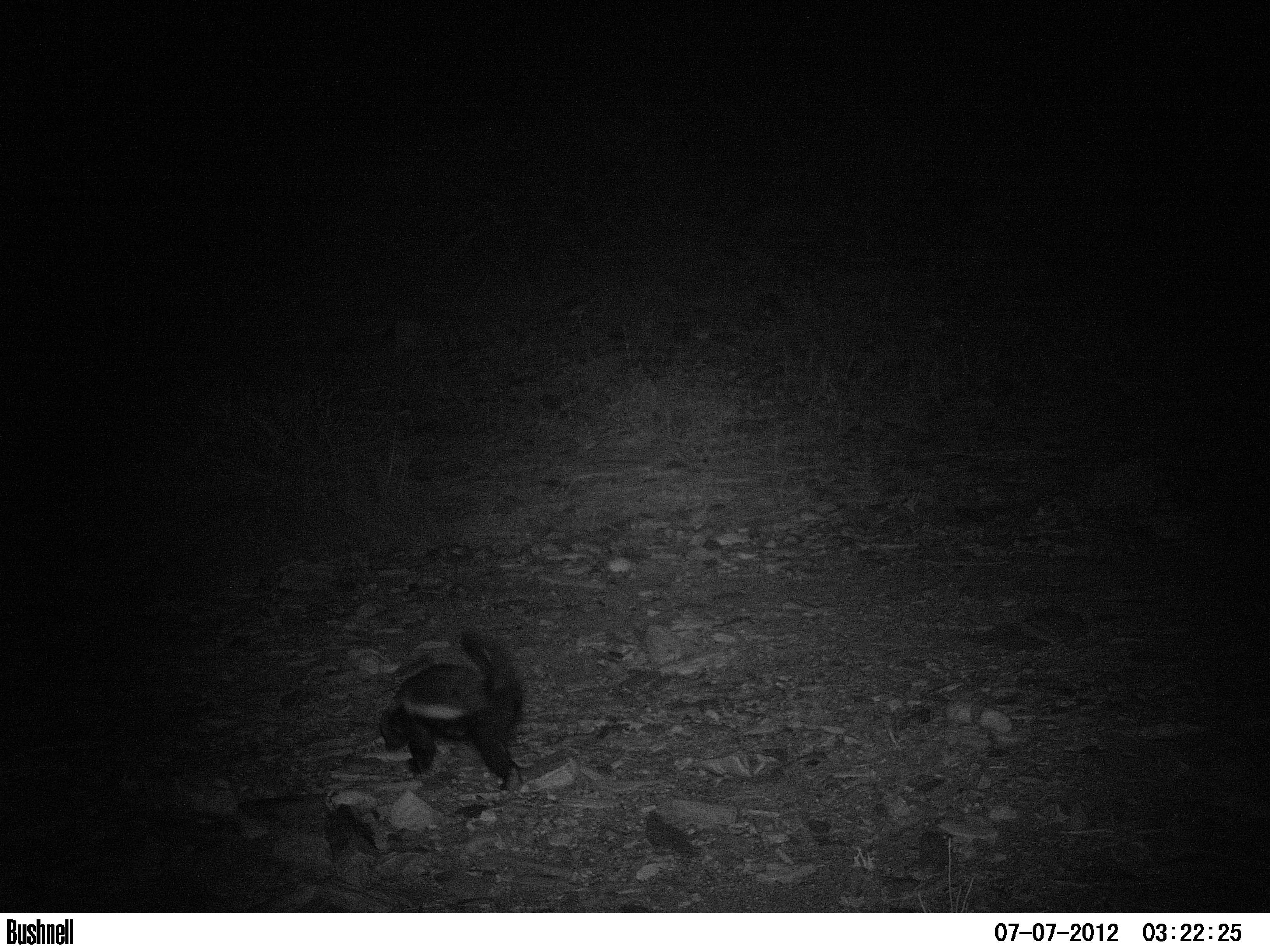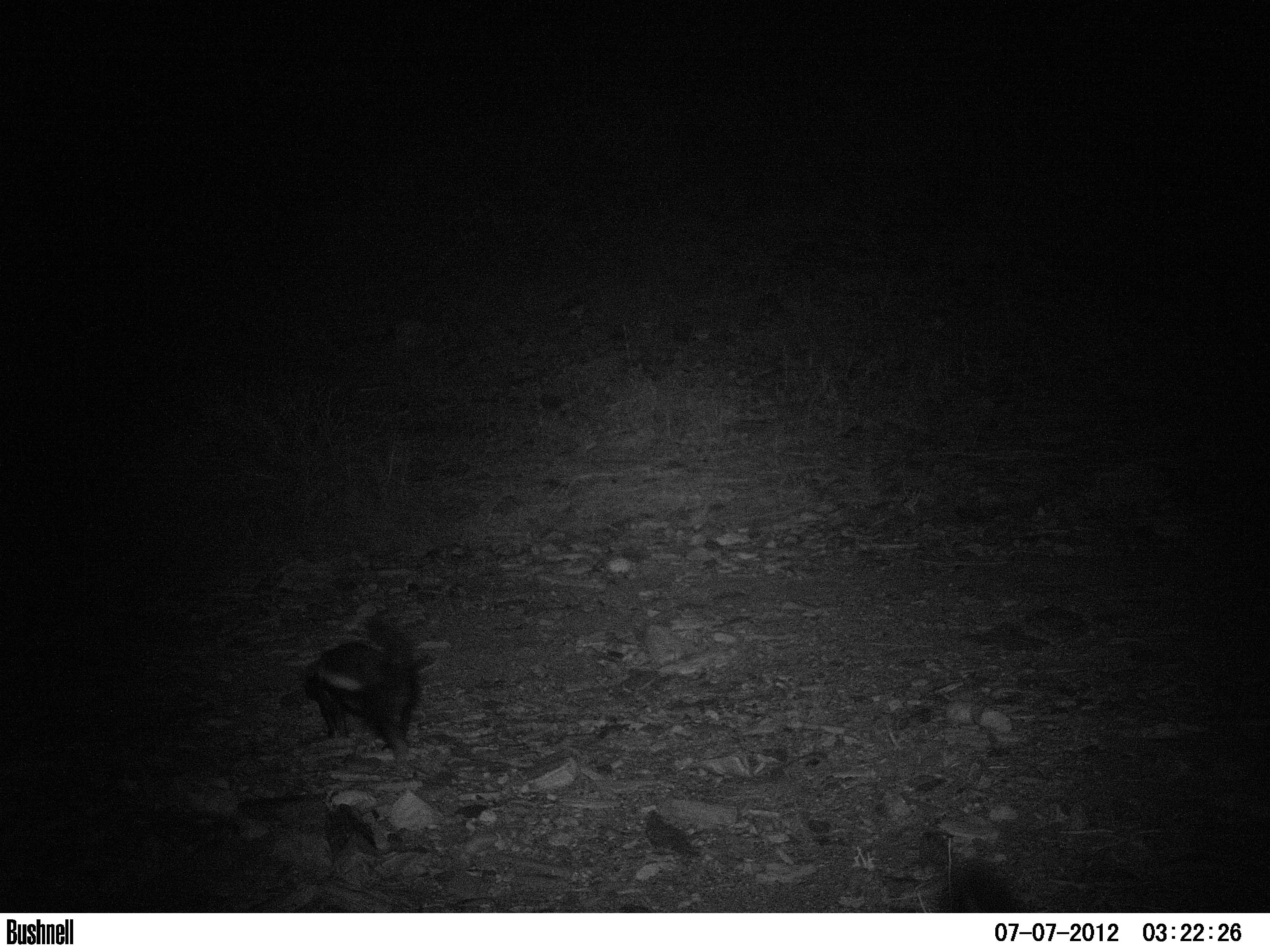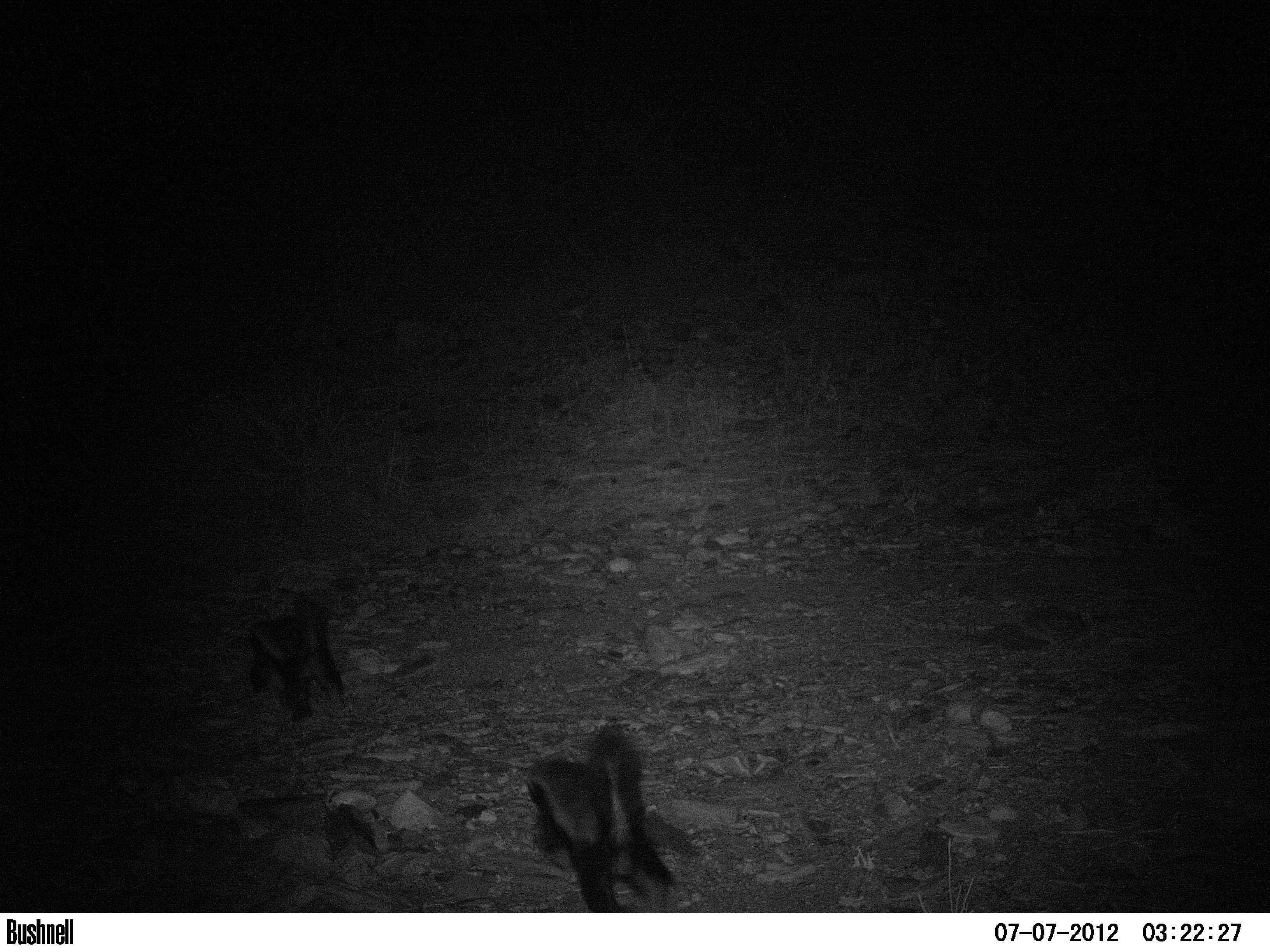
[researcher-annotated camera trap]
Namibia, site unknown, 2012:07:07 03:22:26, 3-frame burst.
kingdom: Animalia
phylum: Chordata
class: Mammalia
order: Carnivora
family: Mustelidae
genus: Mellivora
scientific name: Mellivora capensis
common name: ratel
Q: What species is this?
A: Mellivora capensis (ratel).